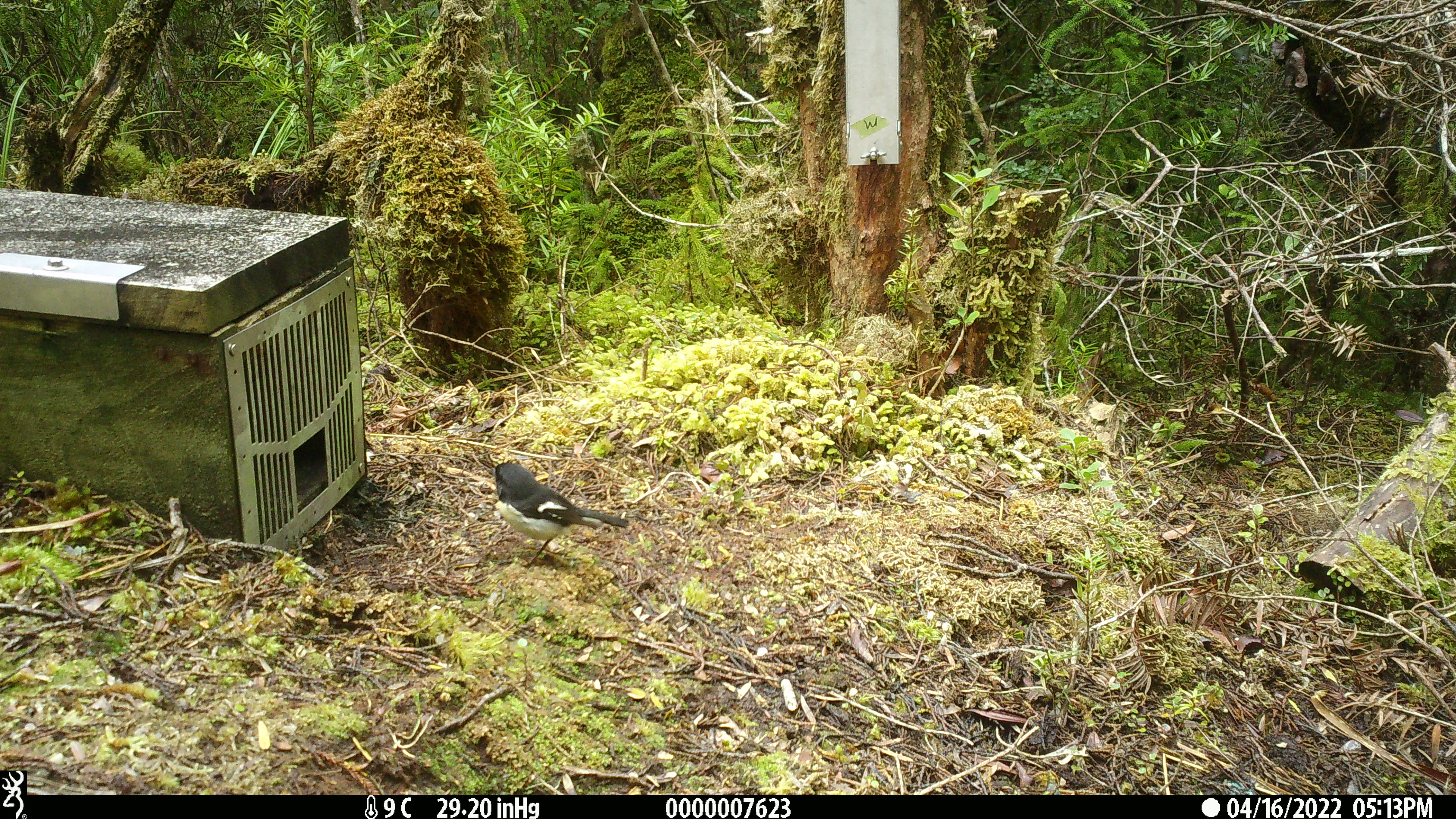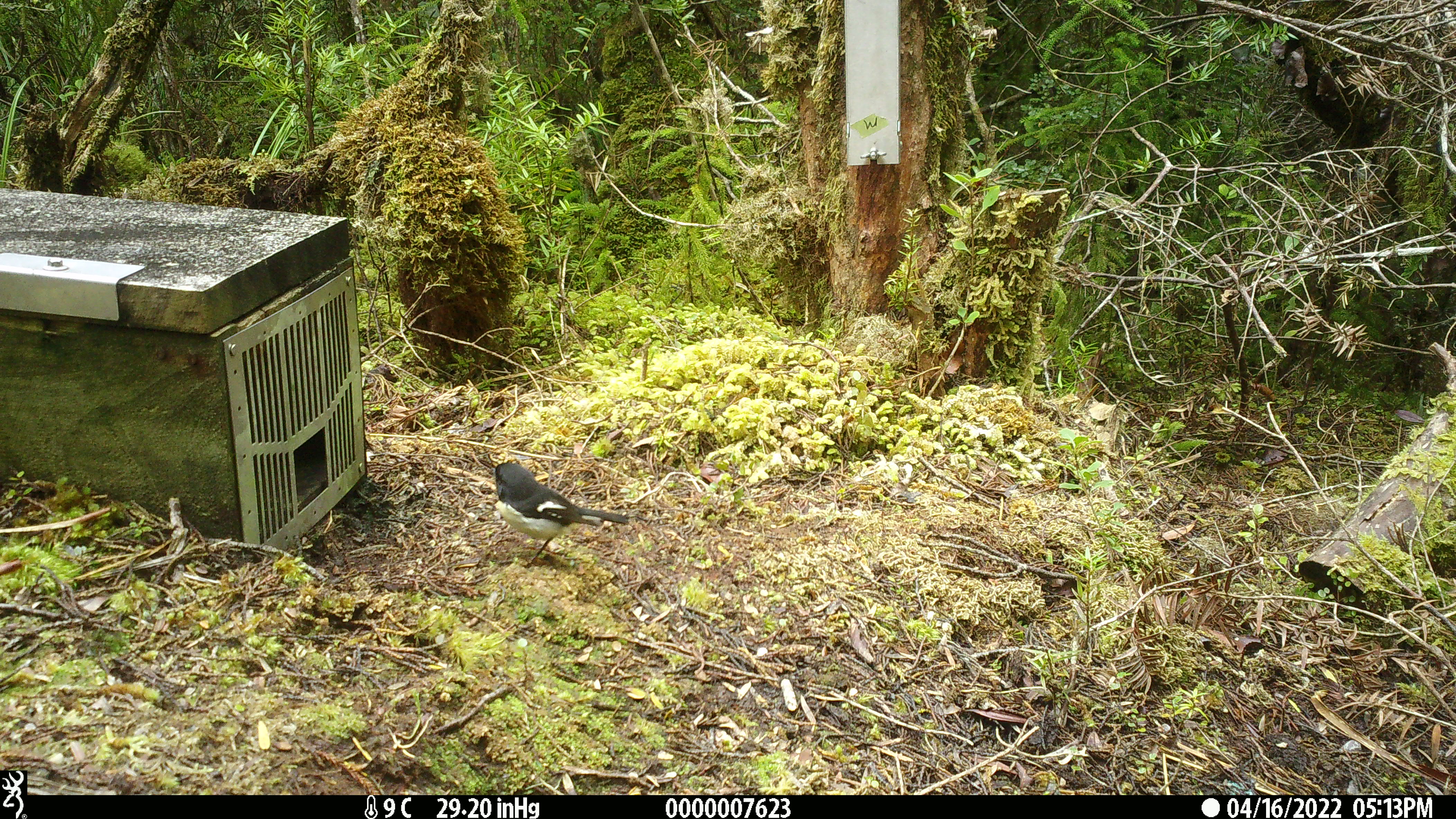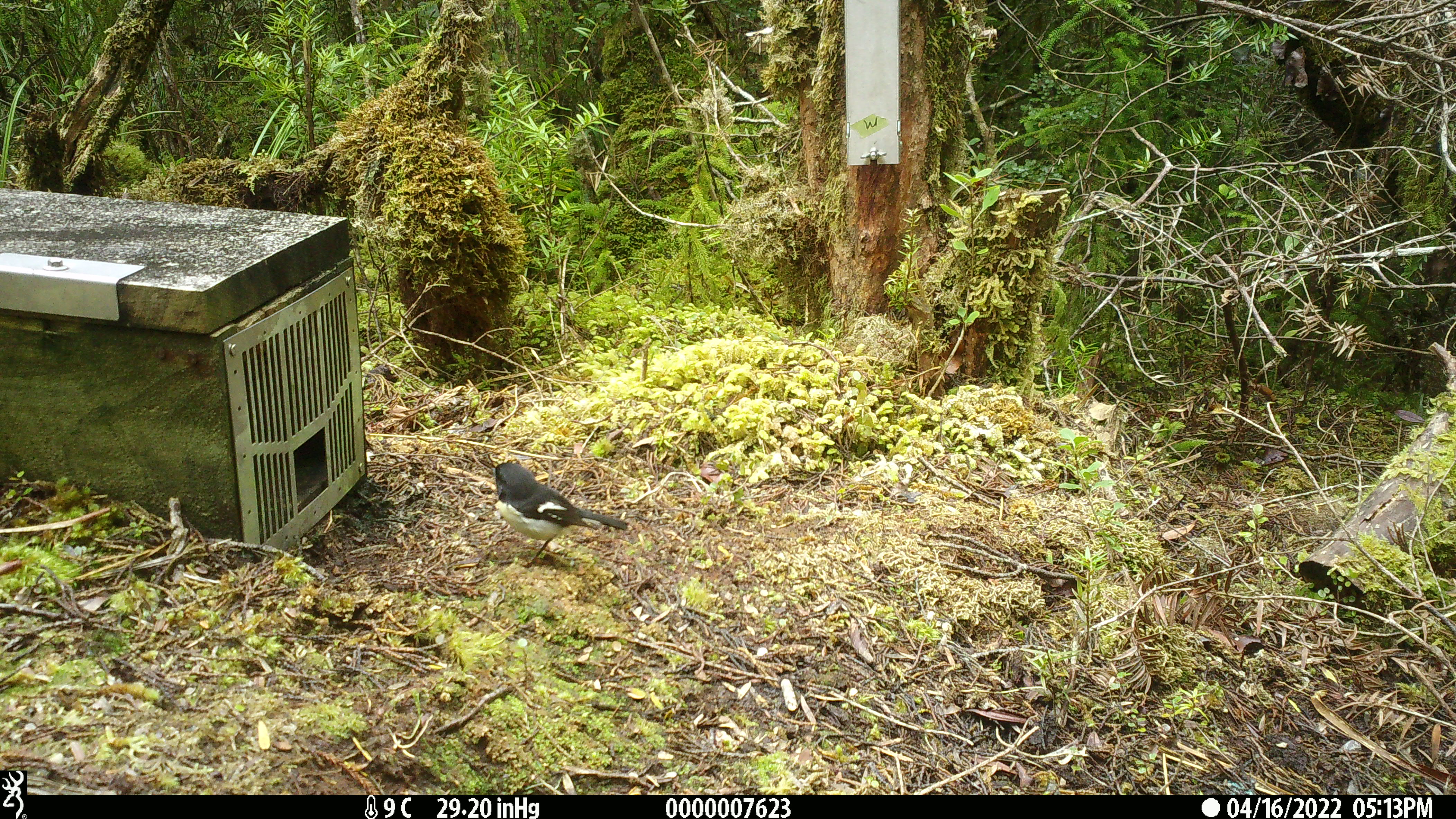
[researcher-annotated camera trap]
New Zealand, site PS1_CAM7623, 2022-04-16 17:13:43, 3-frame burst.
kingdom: Animalia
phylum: Chordata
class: Aves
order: Passeriformes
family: Petroicidae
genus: Petroica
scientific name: Petroica macrocephala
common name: tomtit